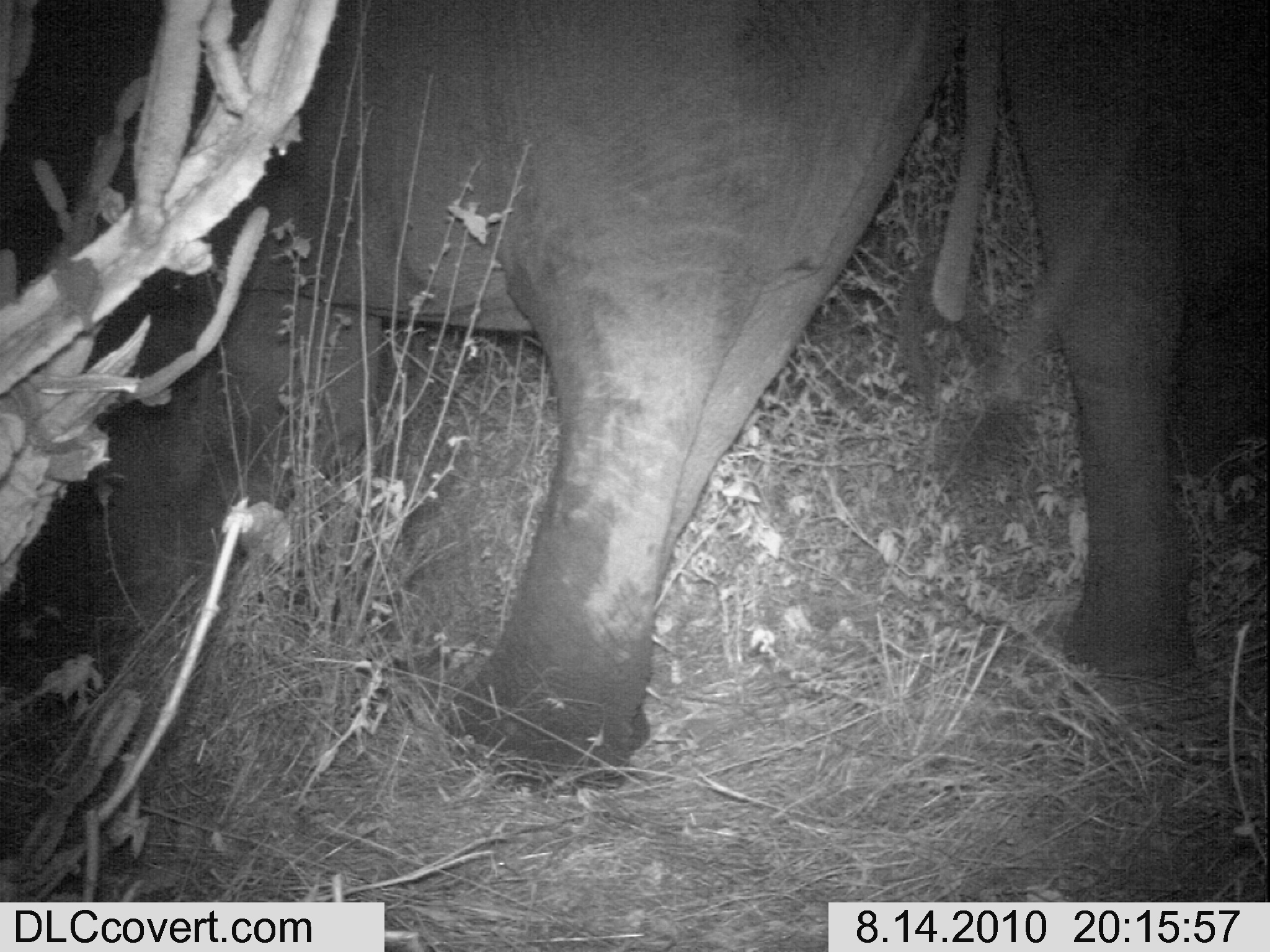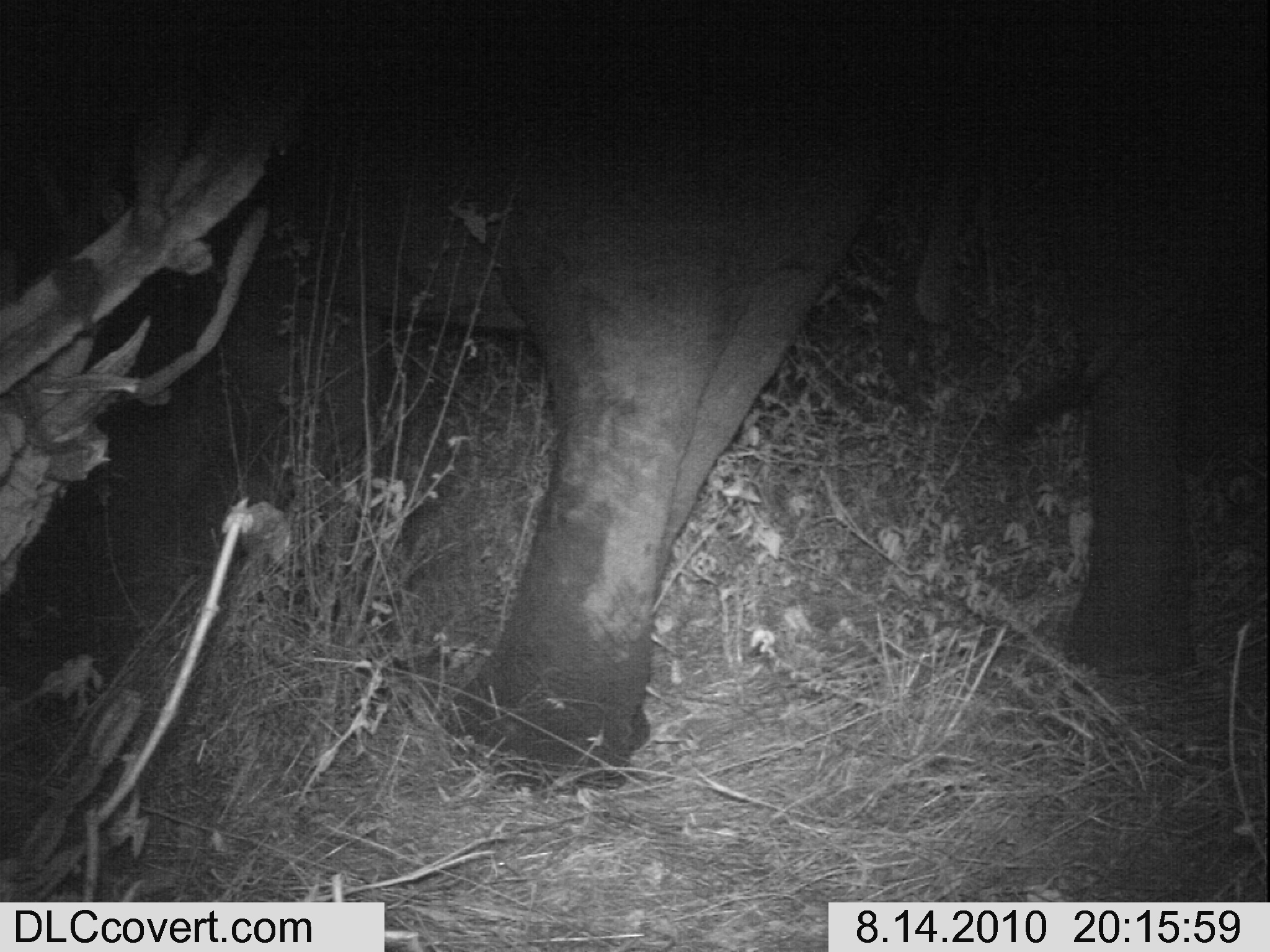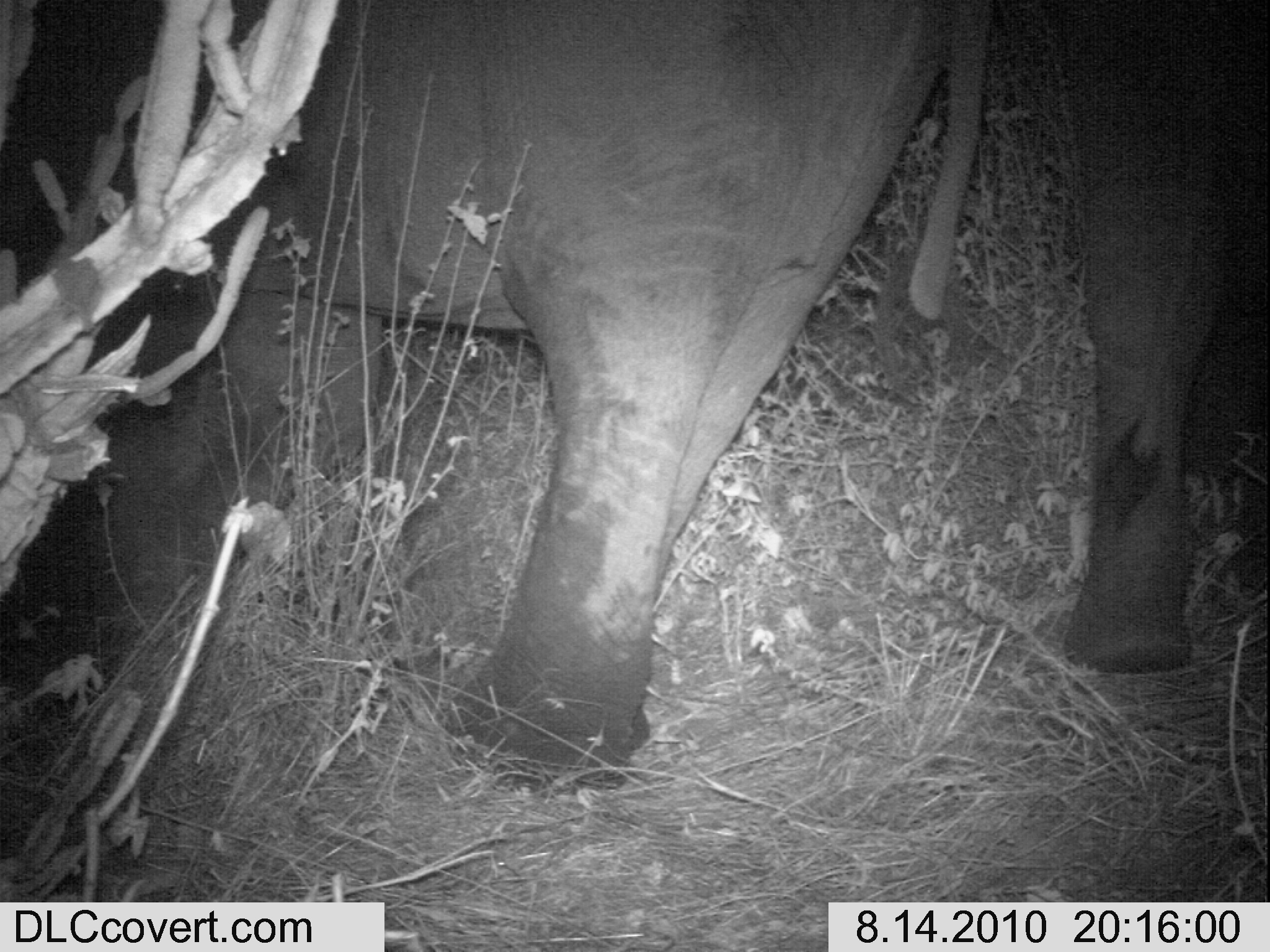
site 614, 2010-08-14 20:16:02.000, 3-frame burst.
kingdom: Animalia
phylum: Chordata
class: Mammalia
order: Proboscidea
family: Elephantidae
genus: Loxodonta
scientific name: Loxodonta africana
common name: african bush elephant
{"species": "Loxodonta africana (african bush elephant)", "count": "2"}